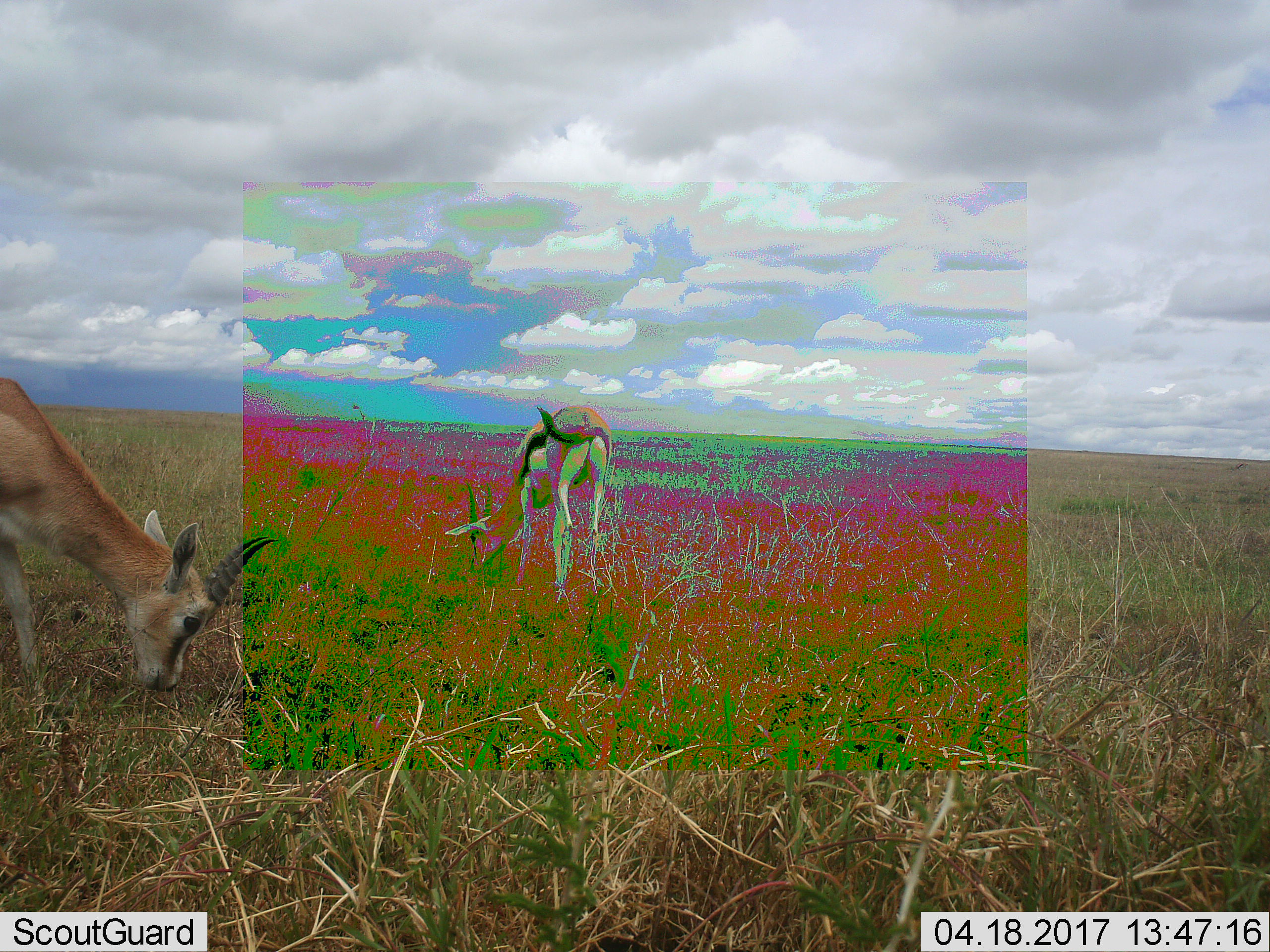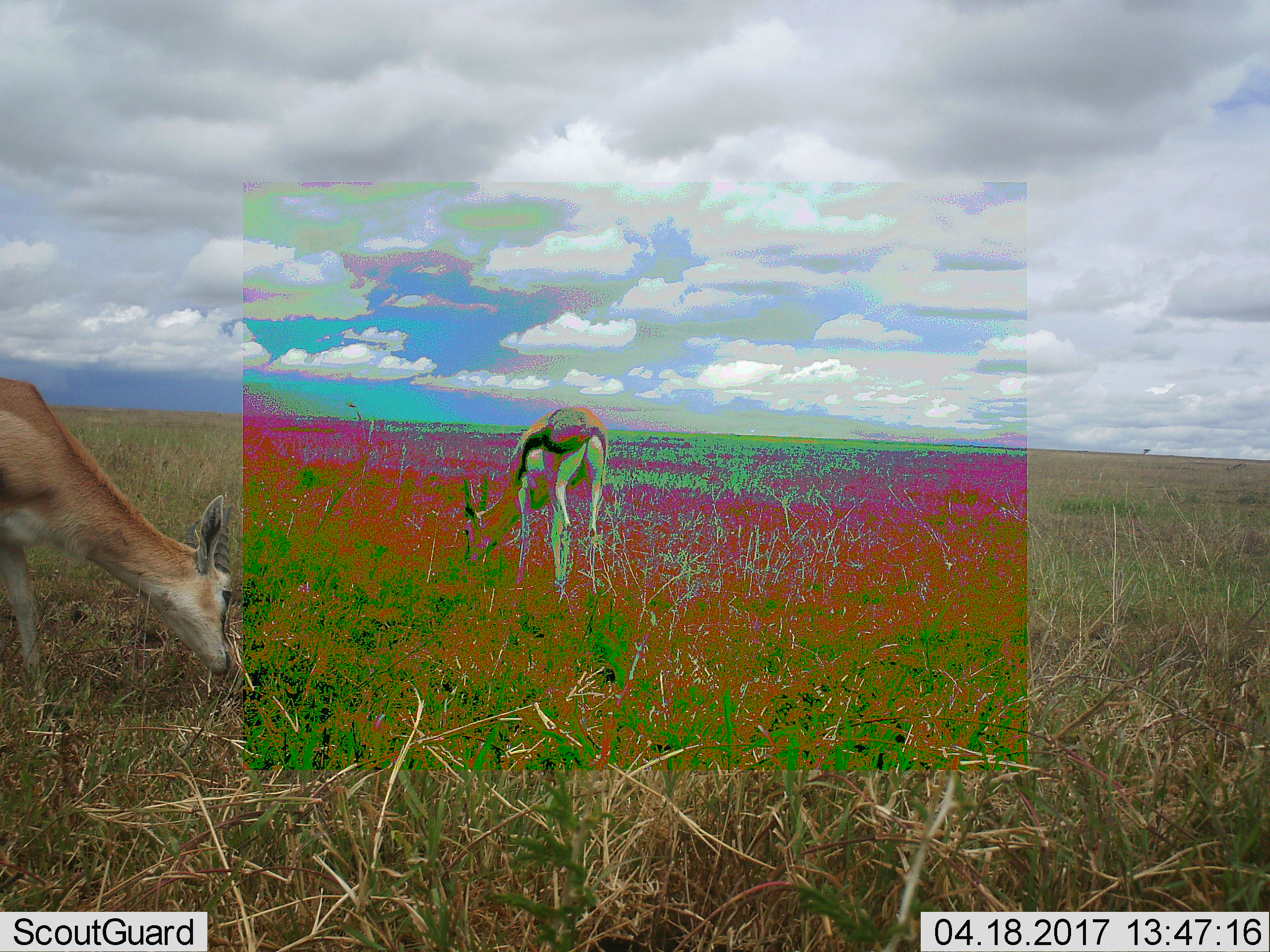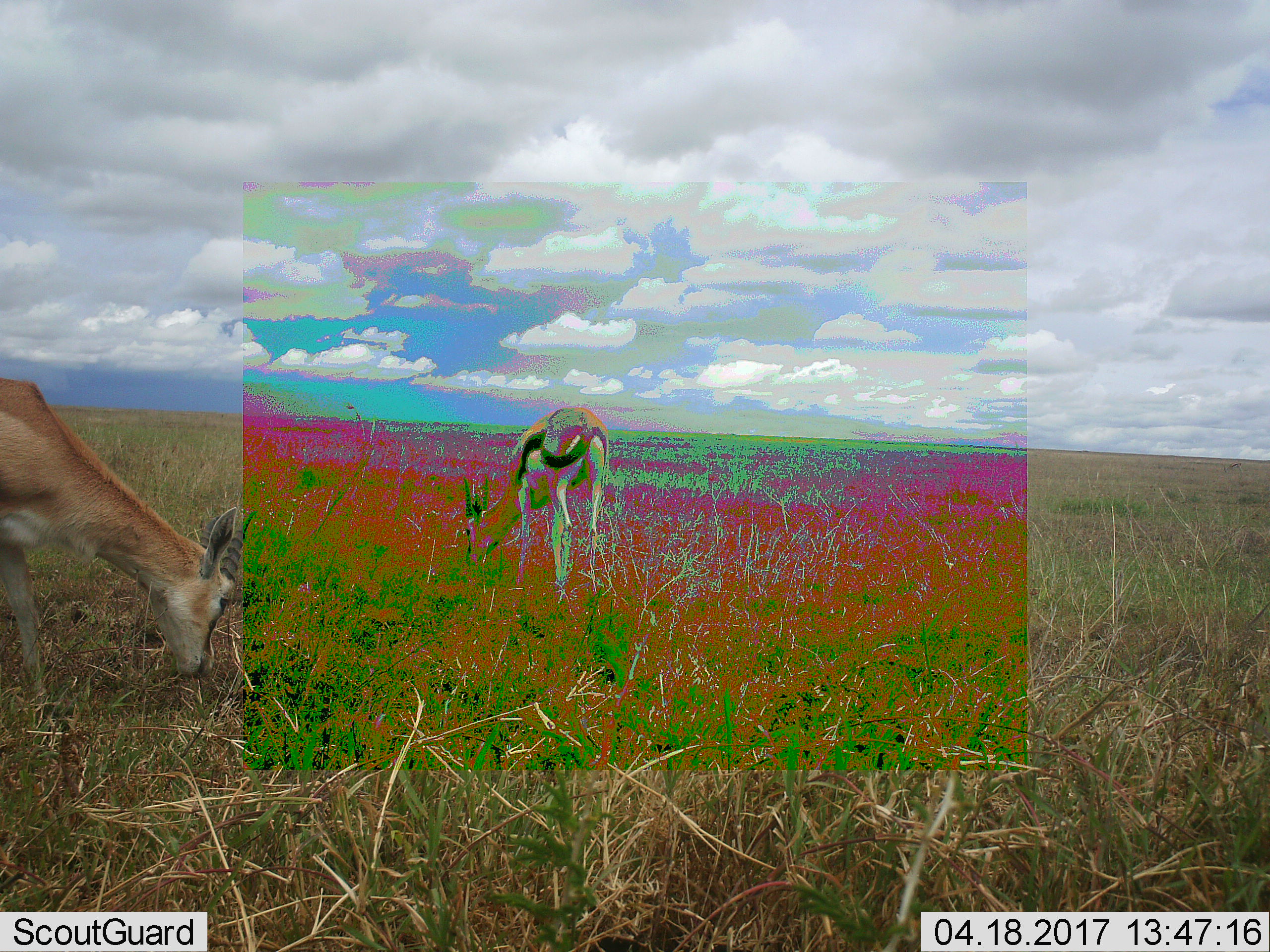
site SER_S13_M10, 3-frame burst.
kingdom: Animalia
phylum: Chordata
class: Mammalia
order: Artiodactyla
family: Bovidae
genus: Eudorcas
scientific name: Eudorcas thomsonii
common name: thomson's gazelle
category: gazellethomsons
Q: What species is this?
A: Gazellethomsons (thomson's gazelle) (Eudorcas thomsonii).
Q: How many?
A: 2.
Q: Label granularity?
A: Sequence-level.